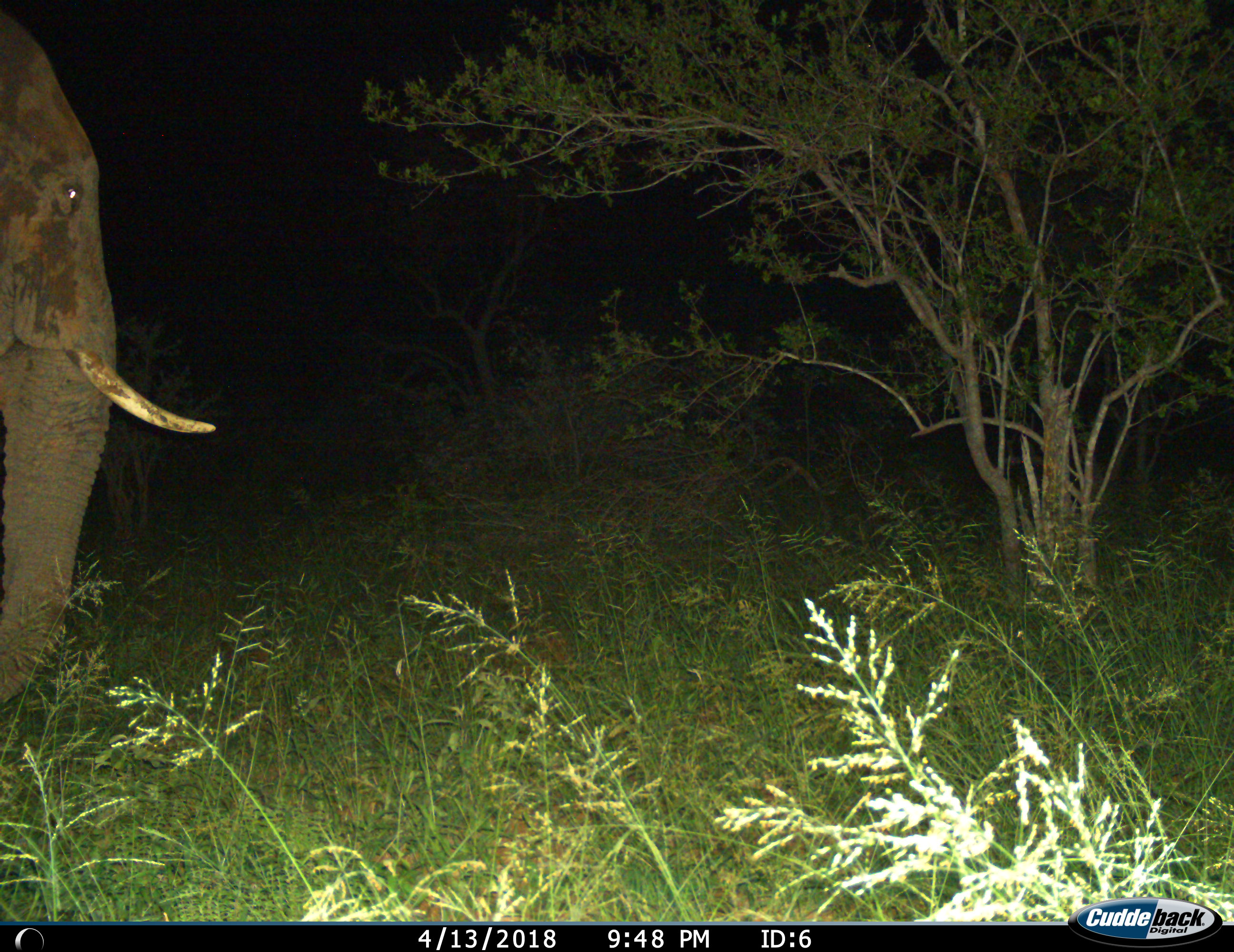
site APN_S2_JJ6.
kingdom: Animalia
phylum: Chordata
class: Mammalia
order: Proboscidea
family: Elephantidae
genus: Loxodonta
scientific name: Loxodonta africana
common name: african bush elephant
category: elephant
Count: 1.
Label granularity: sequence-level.